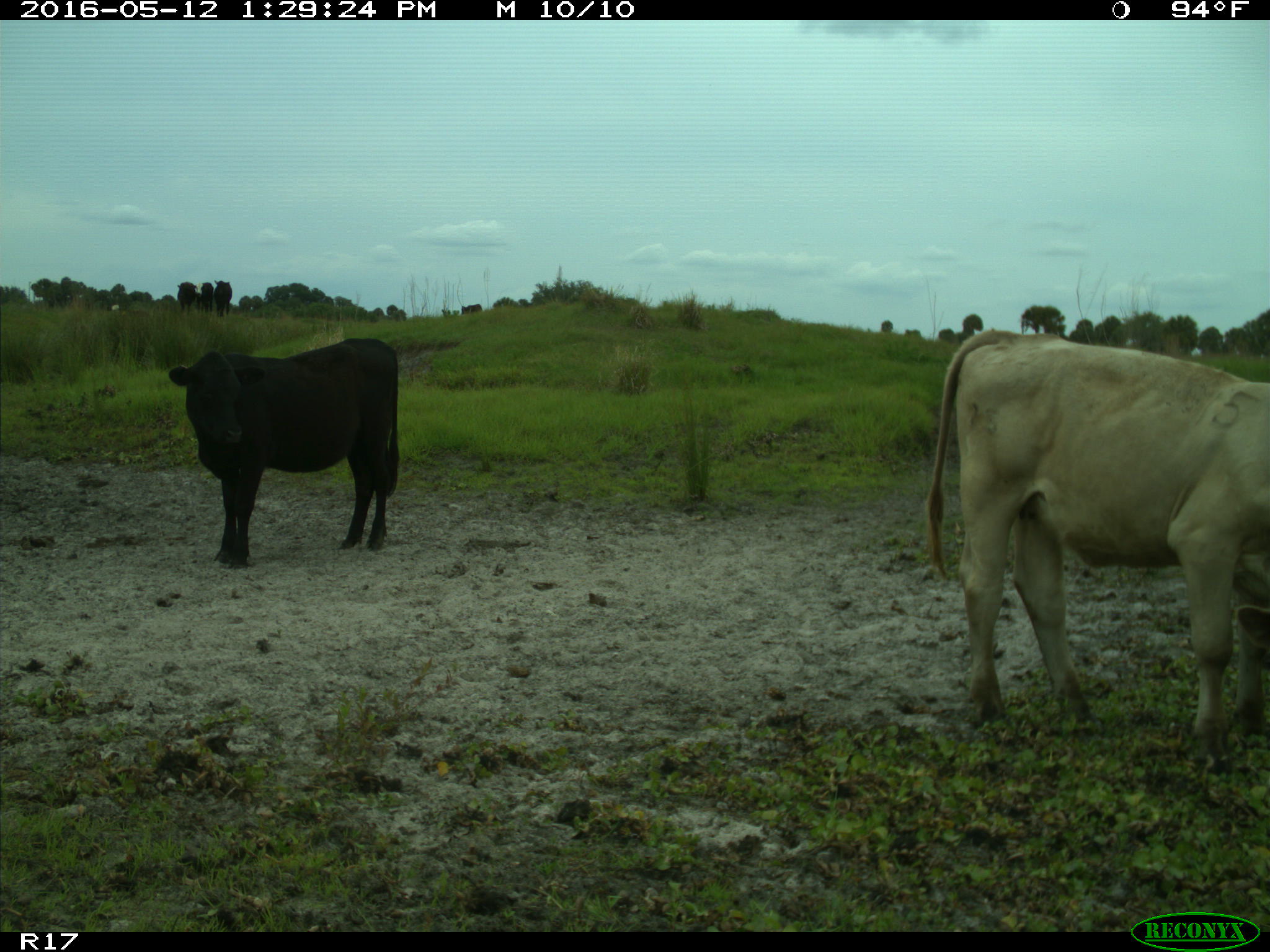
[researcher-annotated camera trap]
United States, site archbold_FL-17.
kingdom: Animalia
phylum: Chordata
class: Mammalia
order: Artiodactyla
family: Bovidae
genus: Bos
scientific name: Bos taurus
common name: domestic cow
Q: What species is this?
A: Bos taurus (domestic cow).